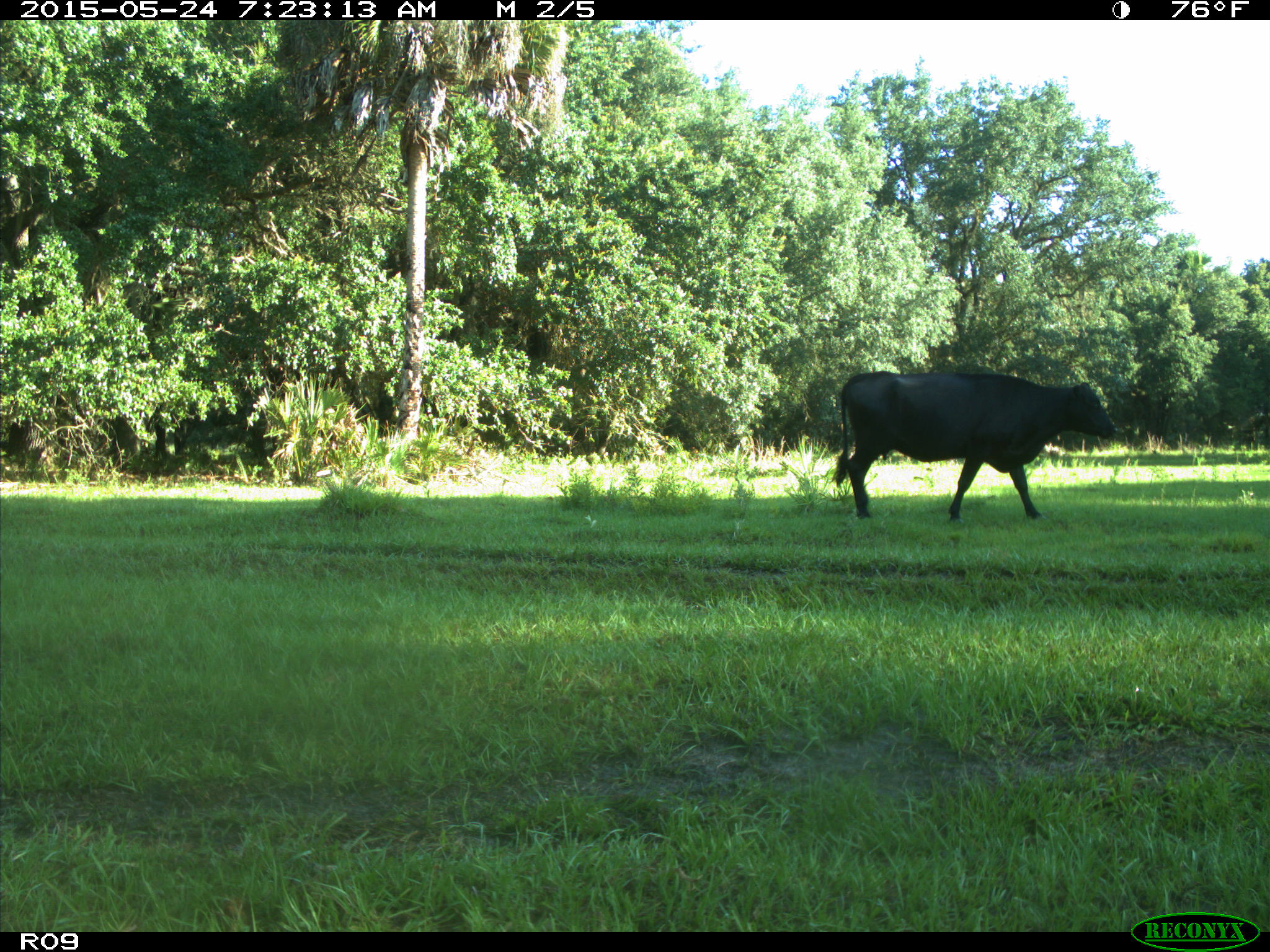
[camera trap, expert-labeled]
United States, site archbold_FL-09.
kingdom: Animalia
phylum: Chordata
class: Mammalia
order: Artiodactyla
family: Bovidae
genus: Bos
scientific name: Bos taurus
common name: domestic cow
Bos taurus (domestic cow).